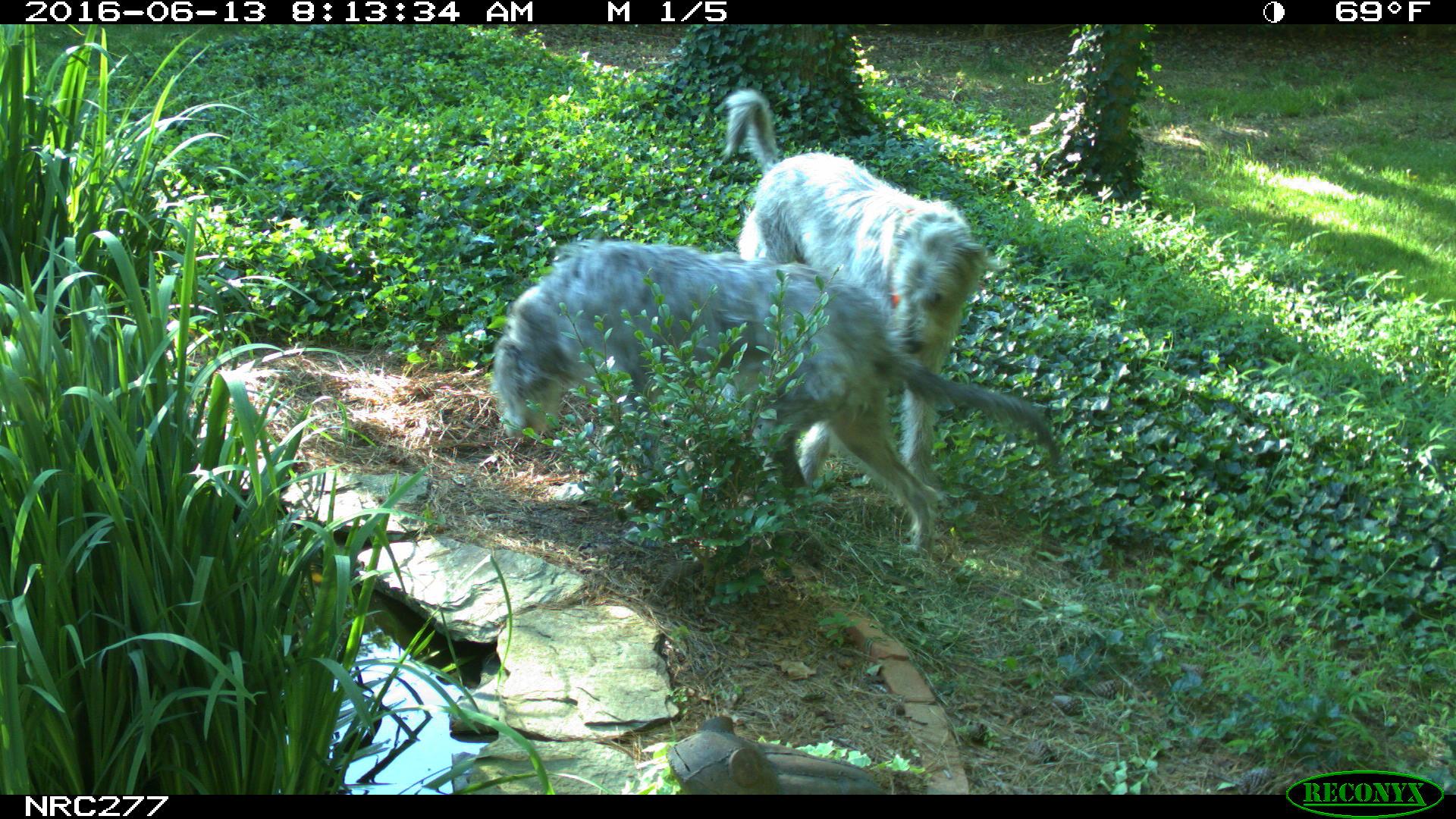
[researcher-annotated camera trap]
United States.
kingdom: Animalia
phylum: Chordata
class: Mammalia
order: Carnivora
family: Canidae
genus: Canis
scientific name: Canis familiaris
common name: domestic dog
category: Dog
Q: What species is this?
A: Dog (domestic dog) (Canis familiaris).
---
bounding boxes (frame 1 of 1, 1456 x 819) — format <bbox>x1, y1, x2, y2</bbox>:
Dog: <bbox>477, 234, 1092, 536</bbox>; <bbox>717, 88, 989, 547</bbox>